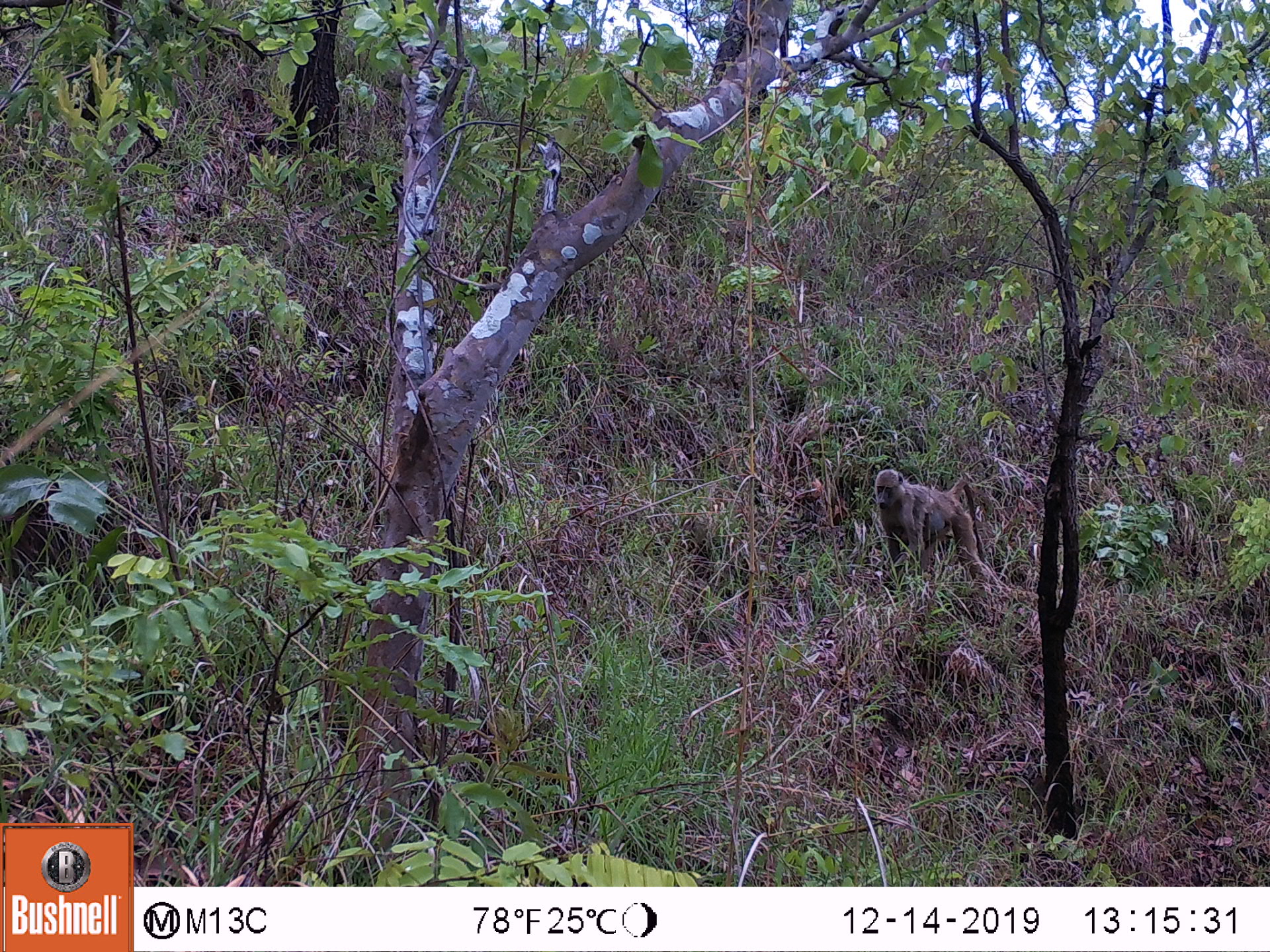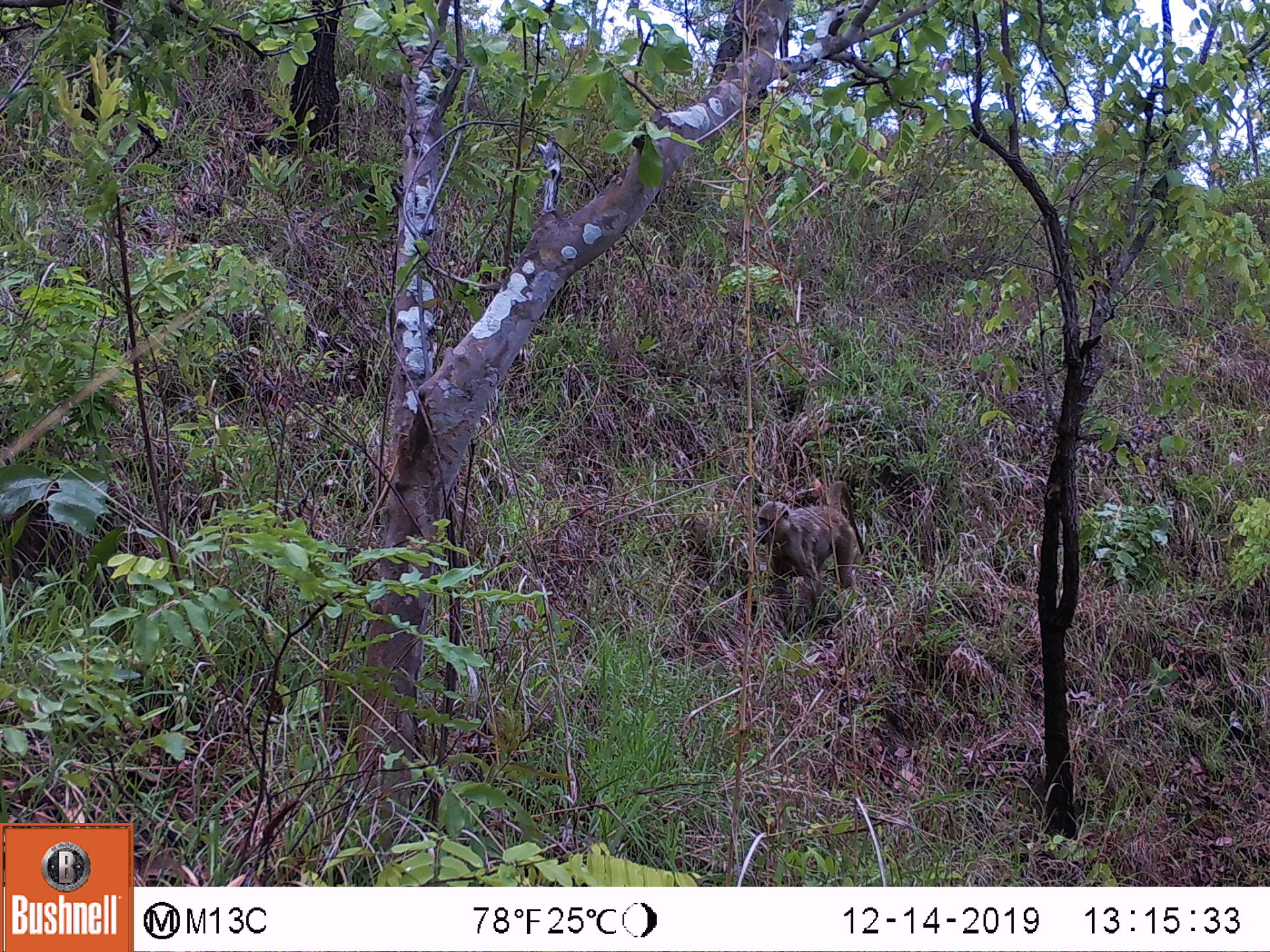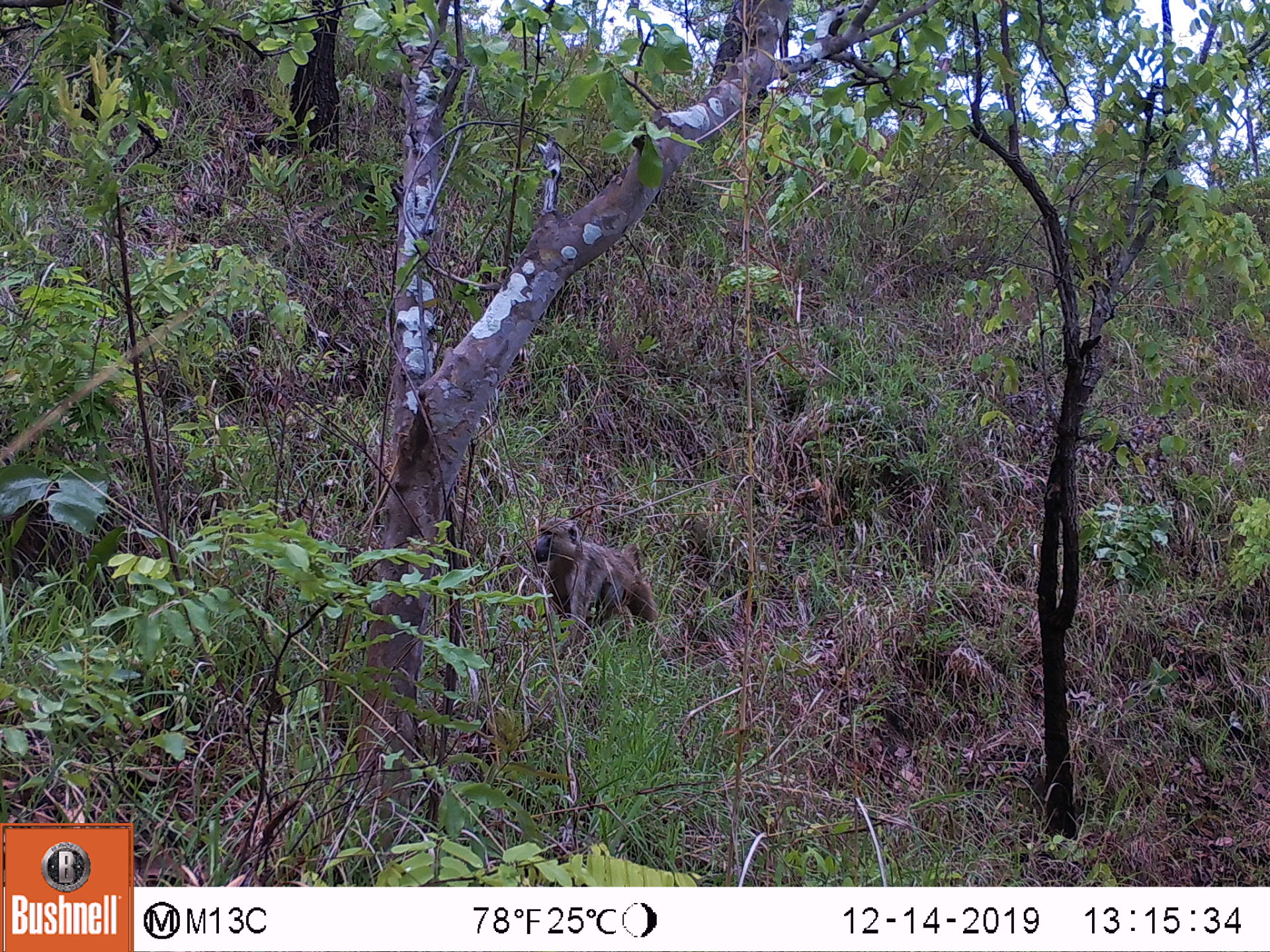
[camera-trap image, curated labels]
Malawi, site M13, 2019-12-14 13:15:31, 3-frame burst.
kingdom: Animalia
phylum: Chordata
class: Mammalia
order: Primates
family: Cercopithecidae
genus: Papio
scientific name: Papio cynocephalus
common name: yellow baboon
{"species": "yellow baboon (Papio cynocephalus)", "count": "1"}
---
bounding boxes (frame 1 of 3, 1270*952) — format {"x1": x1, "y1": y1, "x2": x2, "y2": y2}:
yellow baboon: {"x1": 870, "y1": 464, "x2": 980, "y2": 579}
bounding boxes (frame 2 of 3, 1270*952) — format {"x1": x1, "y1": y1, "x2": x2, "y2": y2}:
yellow baboon: {"x1": 749, "y1": 483, "x2": 860, "y2": 617}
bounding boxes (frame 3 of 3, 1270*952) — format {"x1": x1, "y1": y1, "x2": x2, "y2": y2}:
yellow baboon: {"x1": 524, "y1": 513, "x2": 659, "y2": 658}